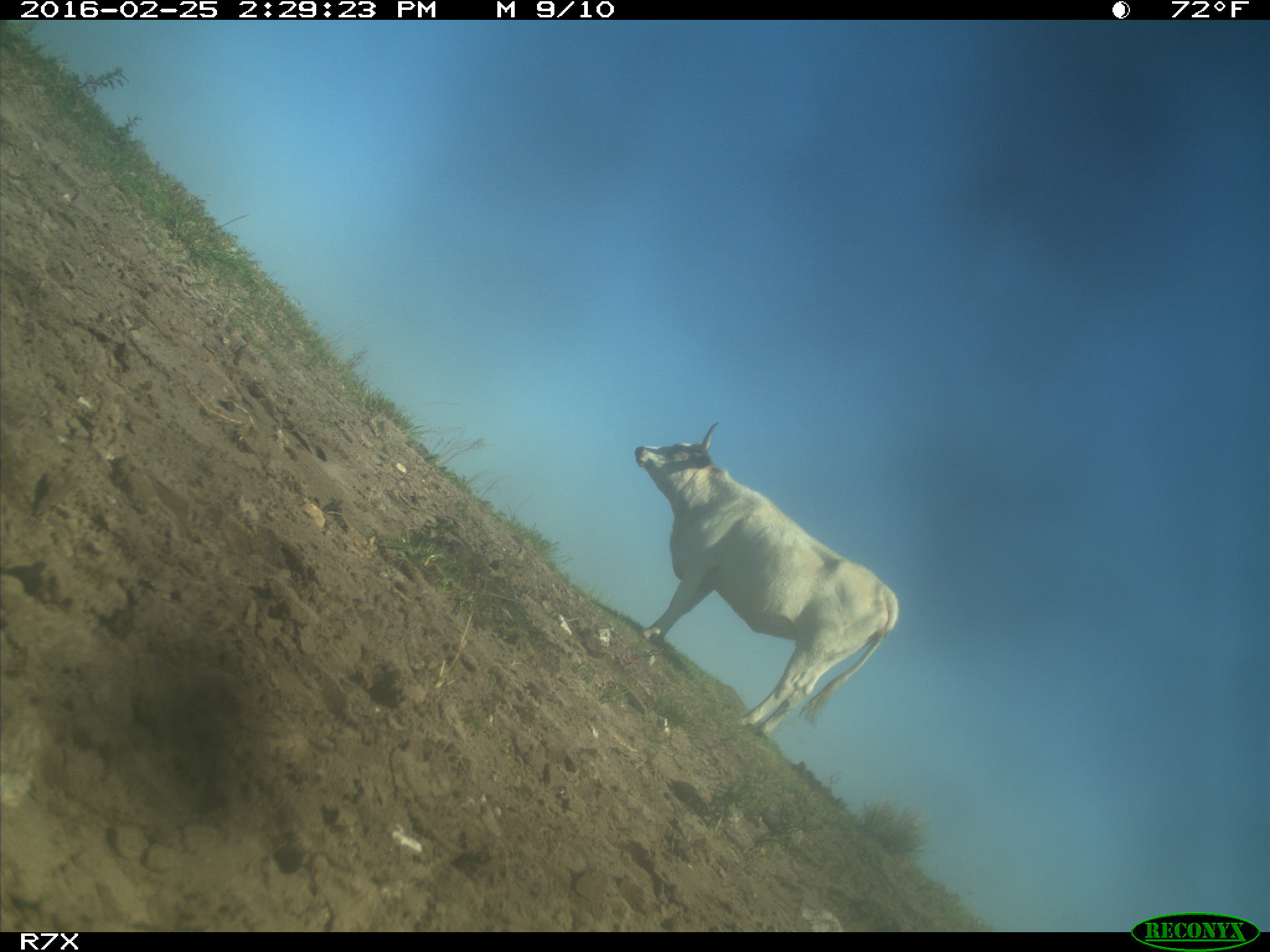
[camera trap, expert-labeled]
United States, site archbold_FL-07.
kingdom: Animalia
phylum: Chordata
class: Mammalia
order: Artiodactyla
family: Bovidae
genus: Bos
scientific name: Bos taurus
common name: domestic cow